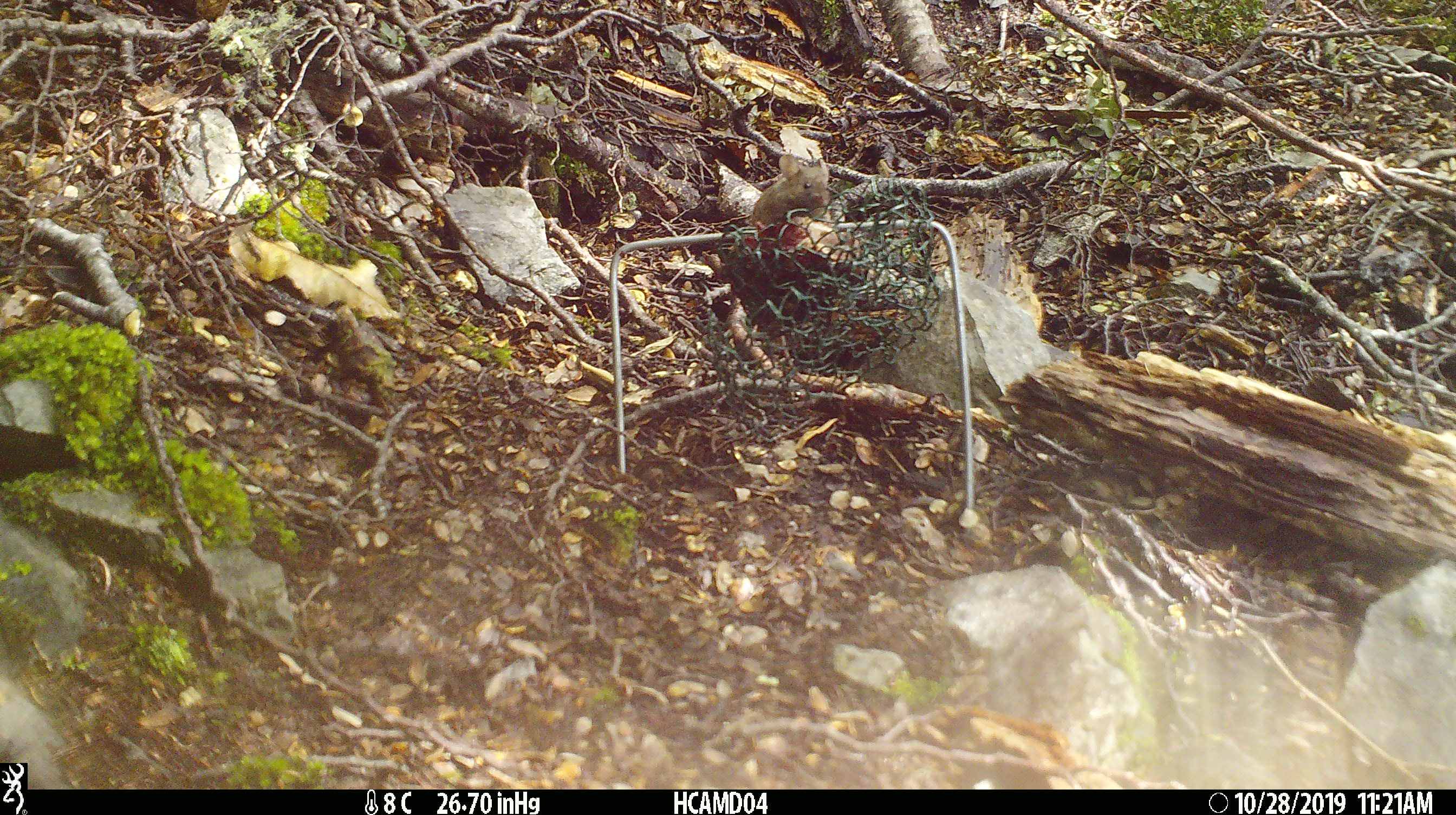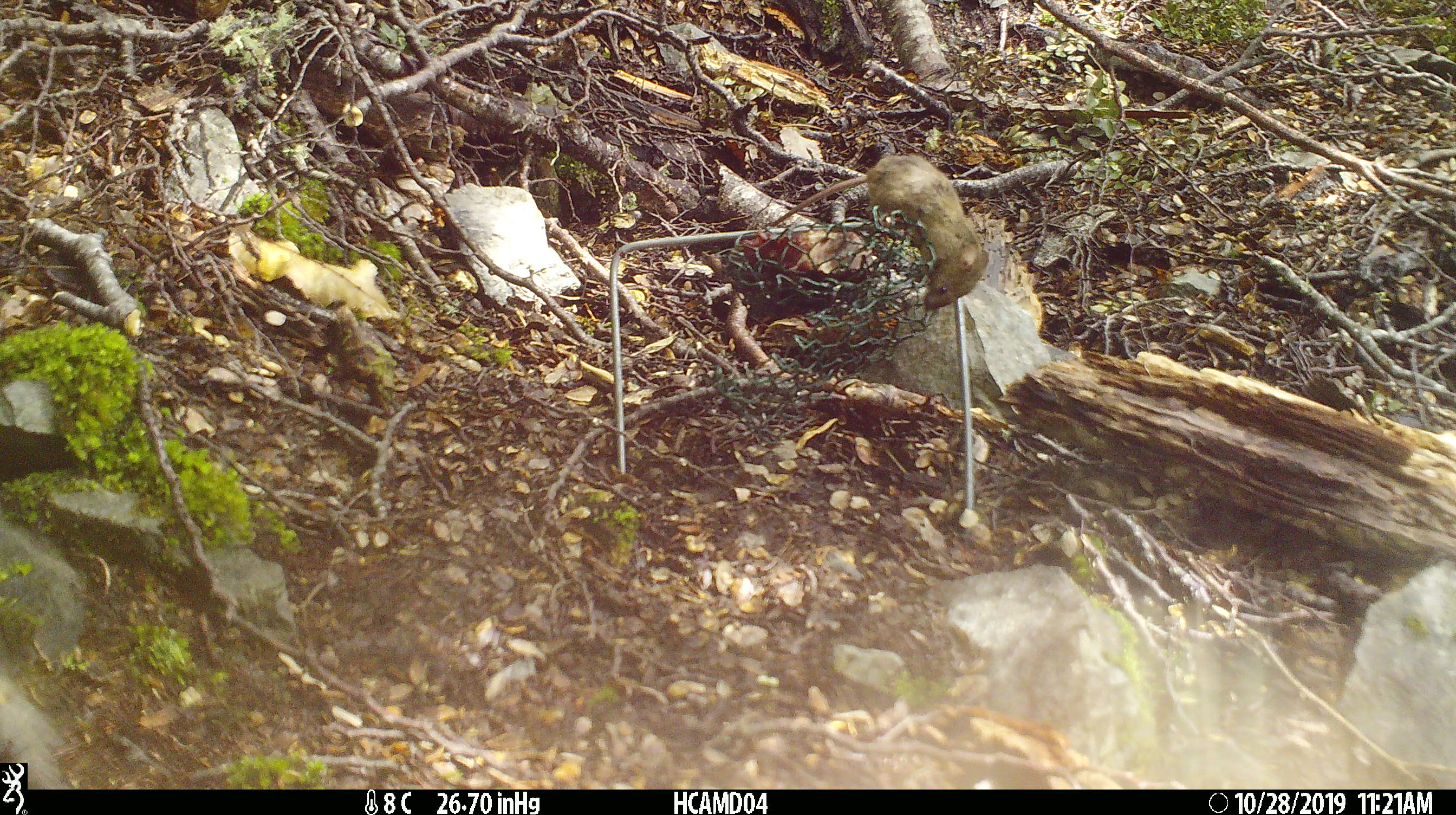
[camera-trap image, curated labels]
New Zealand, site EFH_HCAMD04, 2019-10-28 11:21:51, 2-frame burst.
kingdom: Animalia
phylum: Chordata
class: Mammalia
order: Rodentia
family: Muridae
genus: Mus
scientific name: Mus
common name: mouse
Mouse (Mus).